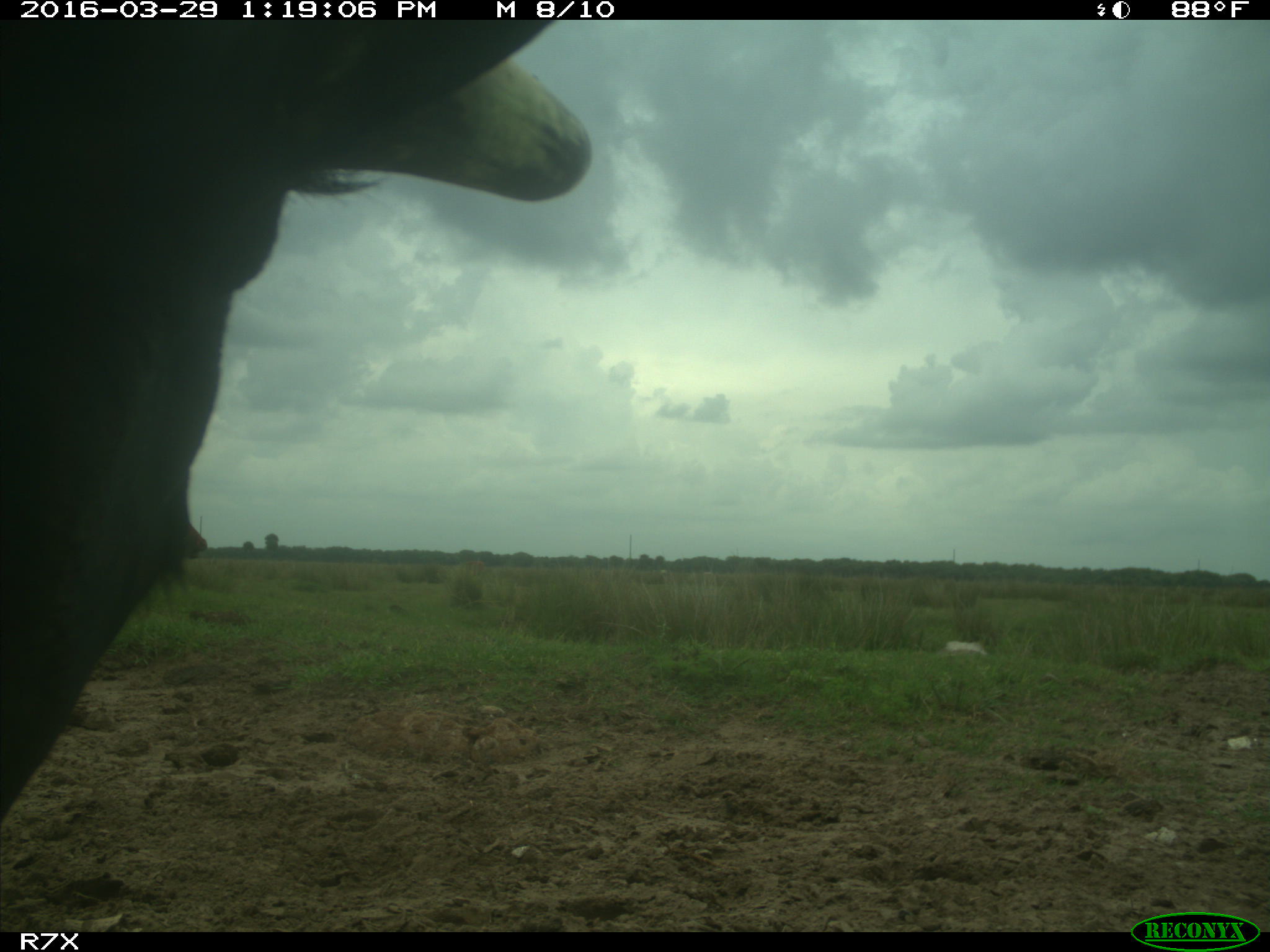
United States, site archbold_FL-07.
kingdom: Animalia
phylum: Chordata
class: Mammalia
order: Artiodactyla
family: Bovidae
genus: Bos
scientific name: Bos taurus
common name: domestic cow